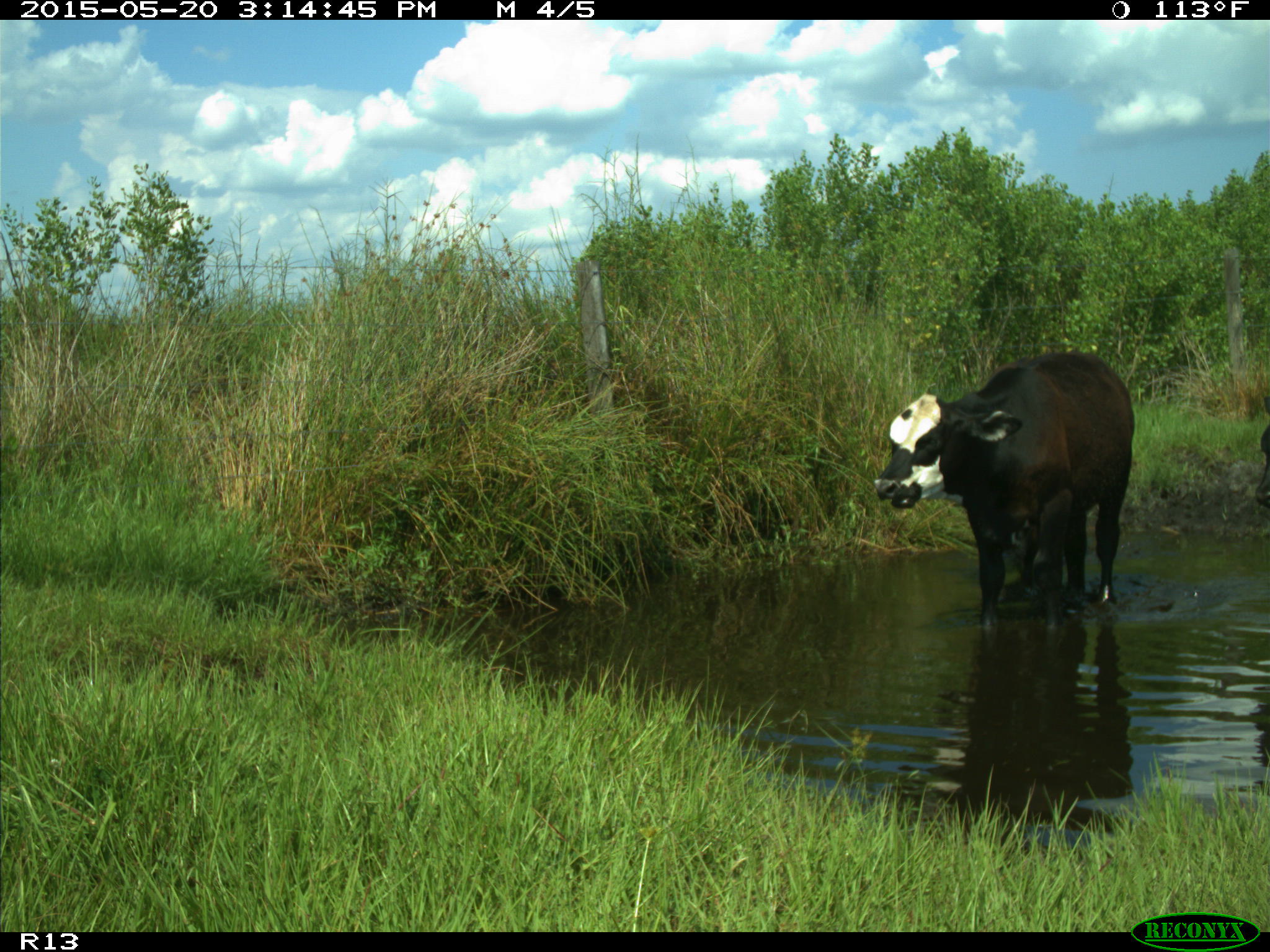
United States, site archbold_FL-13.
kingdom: Animalia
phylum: Chordata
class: Mammalia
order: Artiodactyla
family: Bovidae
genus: Bos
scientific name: Bos taurus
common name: domestic cow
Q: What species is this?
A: Bos taurus (domestic cow).